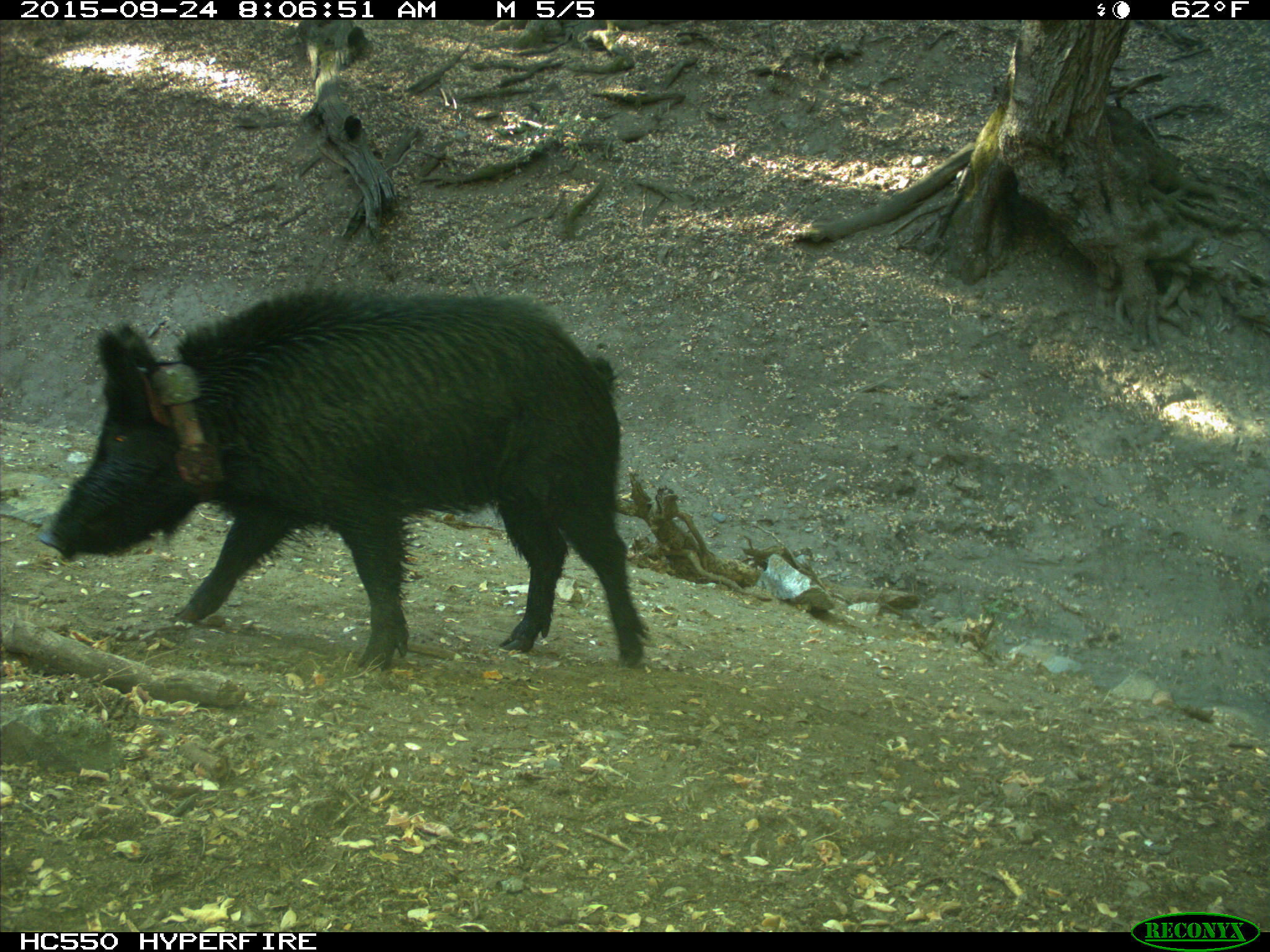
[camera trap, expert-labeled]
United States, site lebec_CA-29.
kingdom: Animalia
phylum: Chordata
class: Mammalia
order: Artiodactyla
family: Suidae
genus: Sus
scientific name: Sus scrofa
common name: wild boar